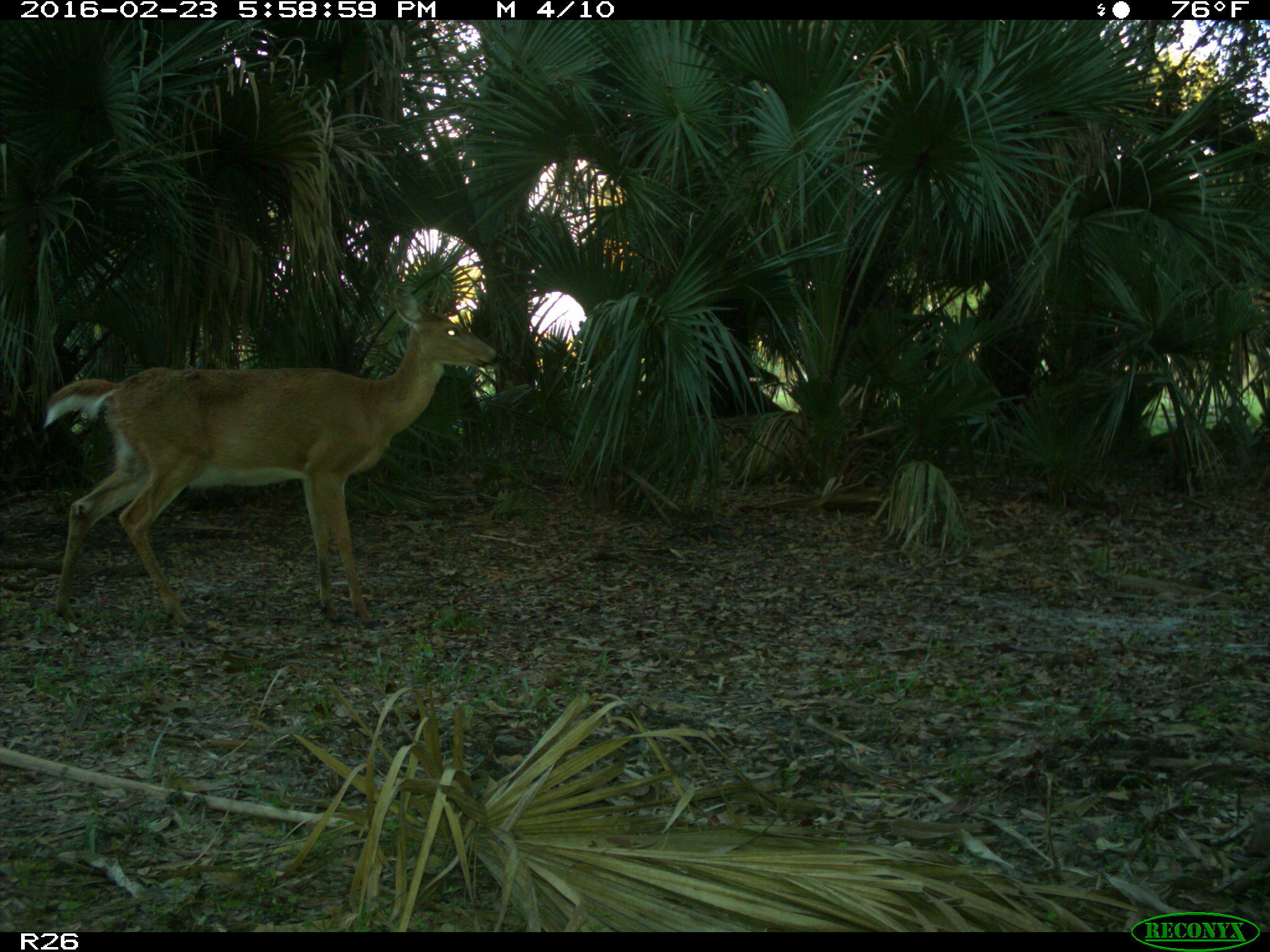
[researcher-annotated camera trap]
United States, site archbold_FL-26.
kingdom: Animalia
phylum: Chordata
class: Mammalia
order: Artiodactyla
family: Cervidae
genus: Odocoileus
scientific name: Odocoileus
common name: deer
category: unidentified deer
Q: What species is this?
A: Unidentified deer (deer) (Odocoileus).